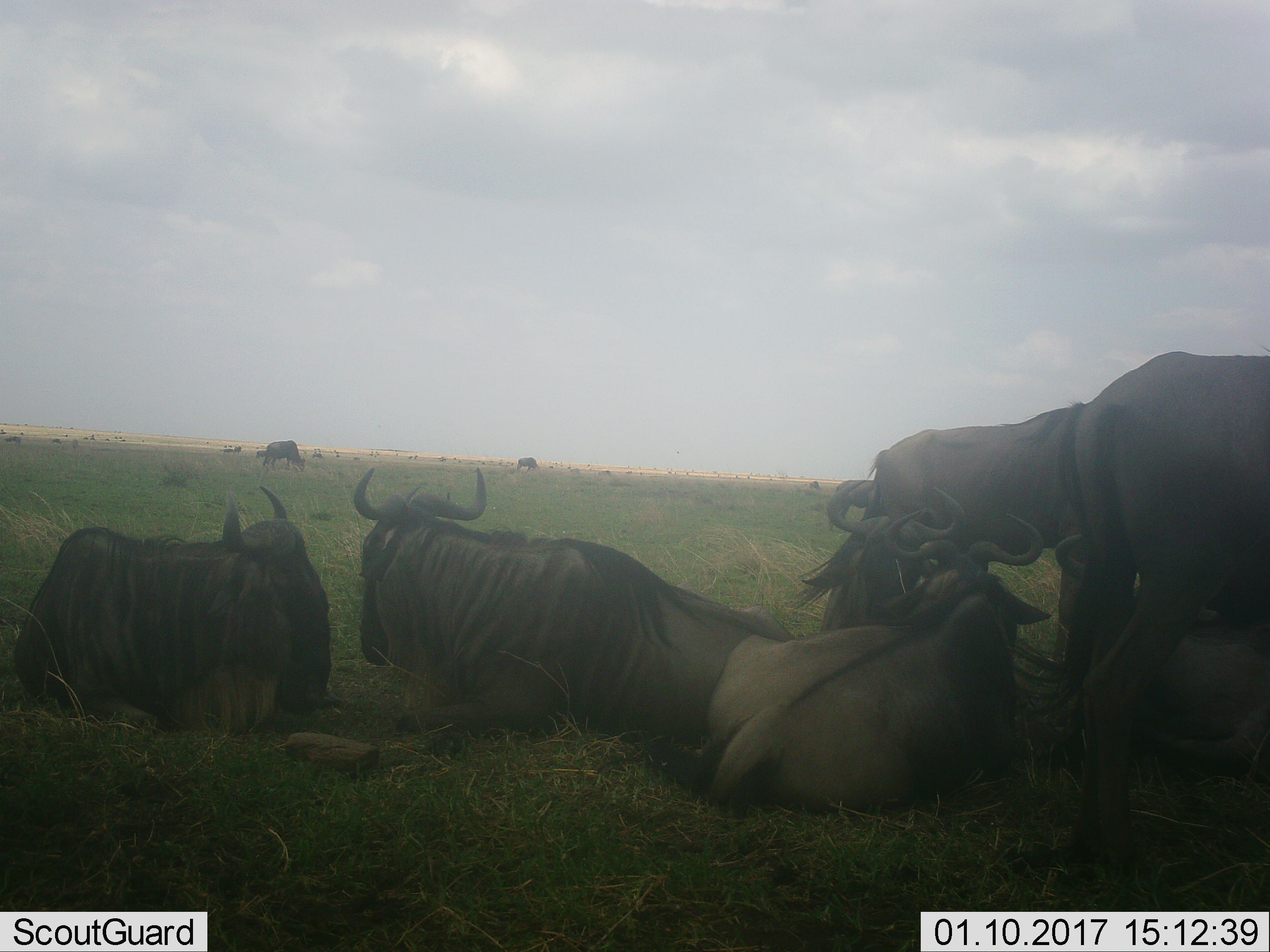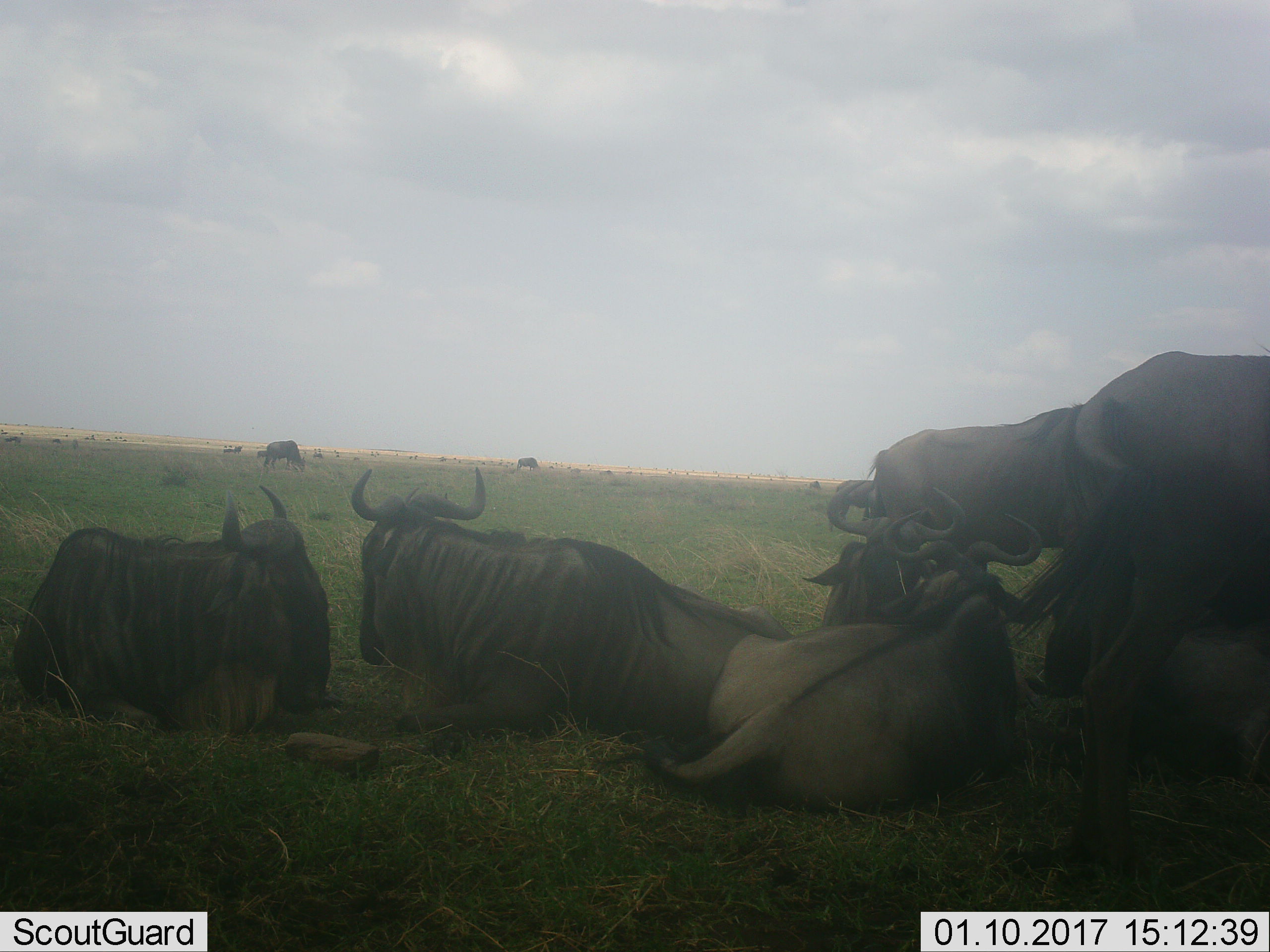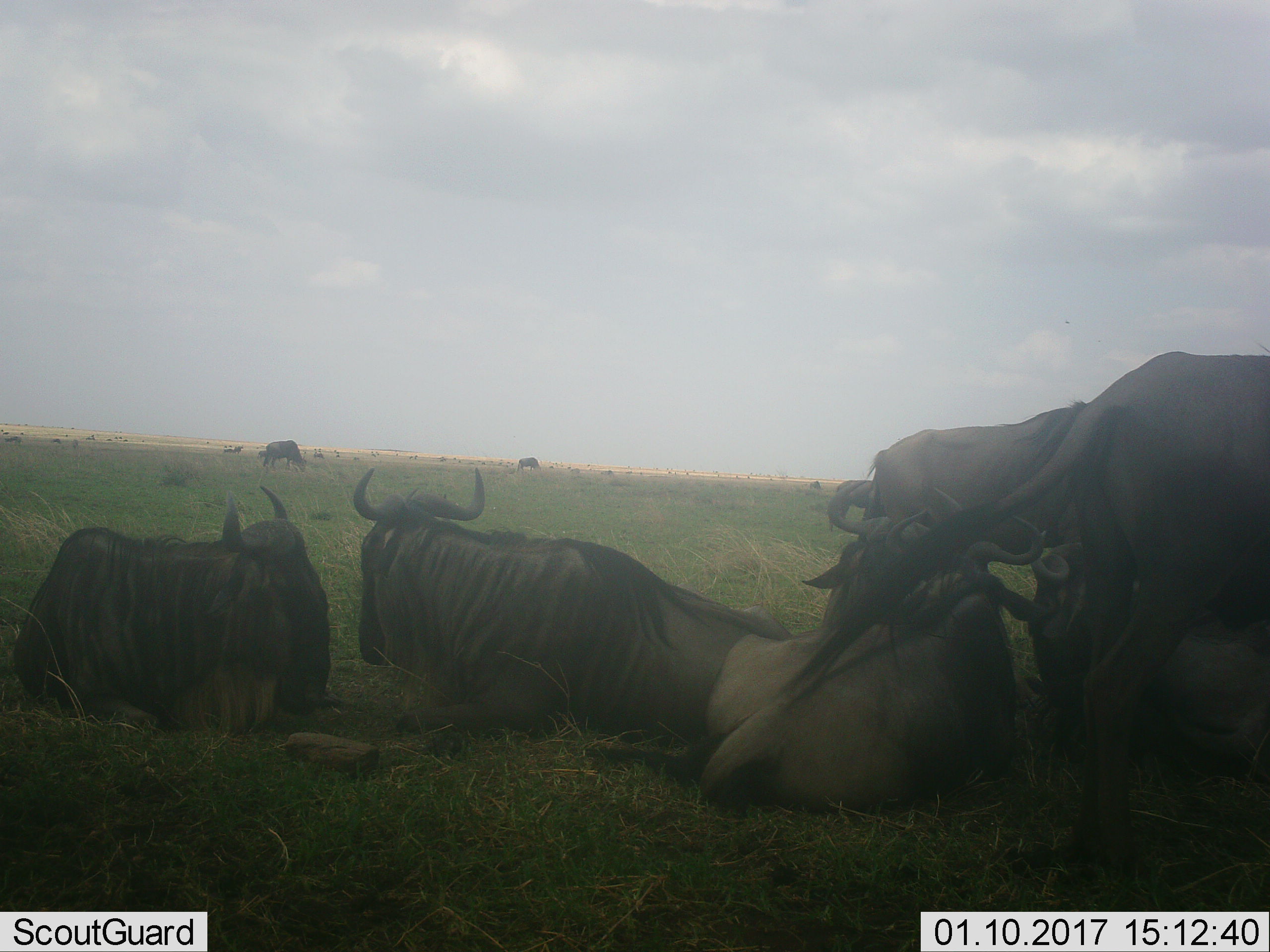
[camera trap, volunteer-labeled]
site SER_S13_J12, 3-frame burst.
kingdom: Animalia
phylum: Chordata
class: Mammalia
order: Artiodactyla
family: Bovidae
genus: Connochaetes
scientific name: Connochaetes taurinus taurinus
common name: blue wildebeest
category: wildebeestblue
Wildebeestblue (blue wildebeest) (Connochaetes taurinus taurinus), count 11-50. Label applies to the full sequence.